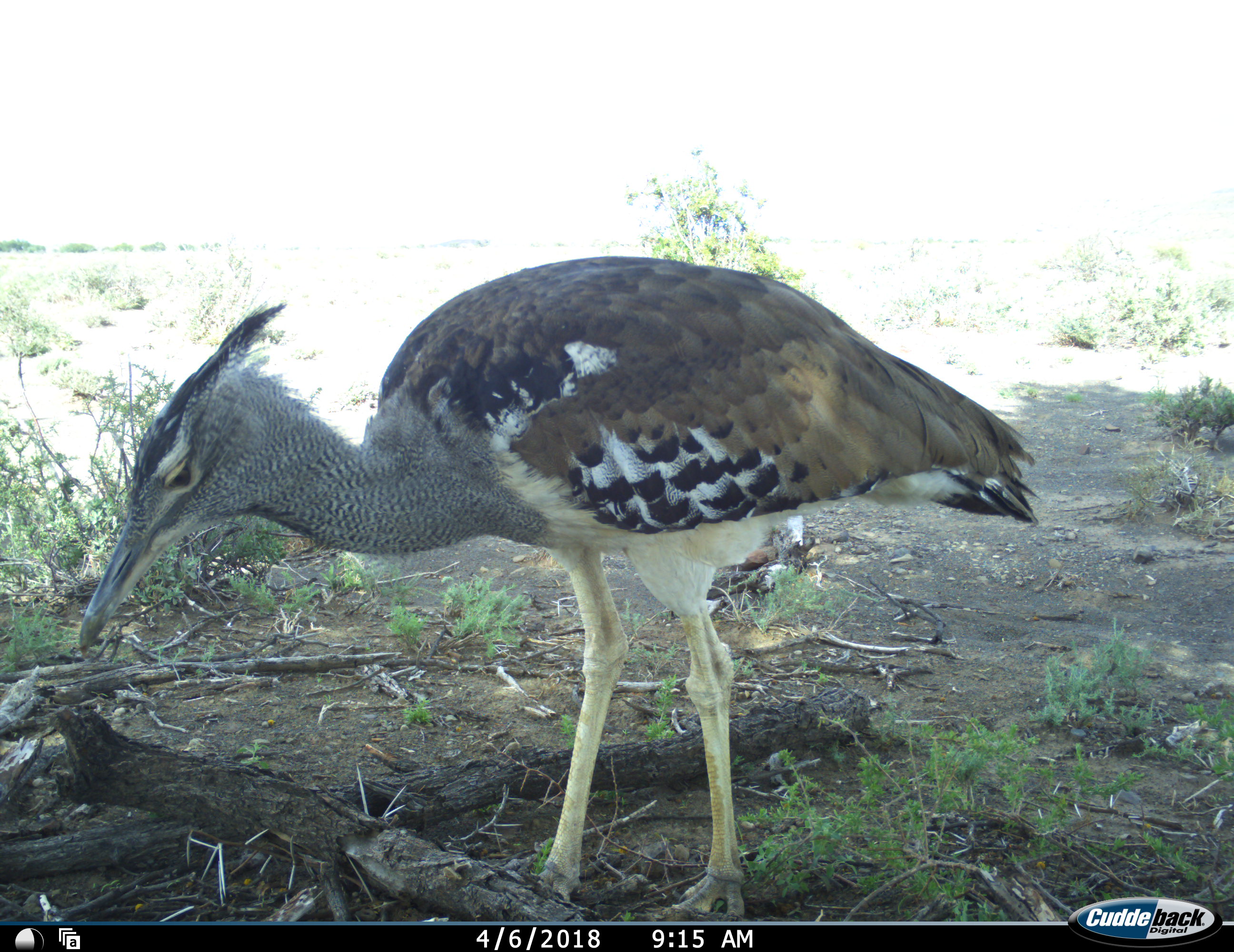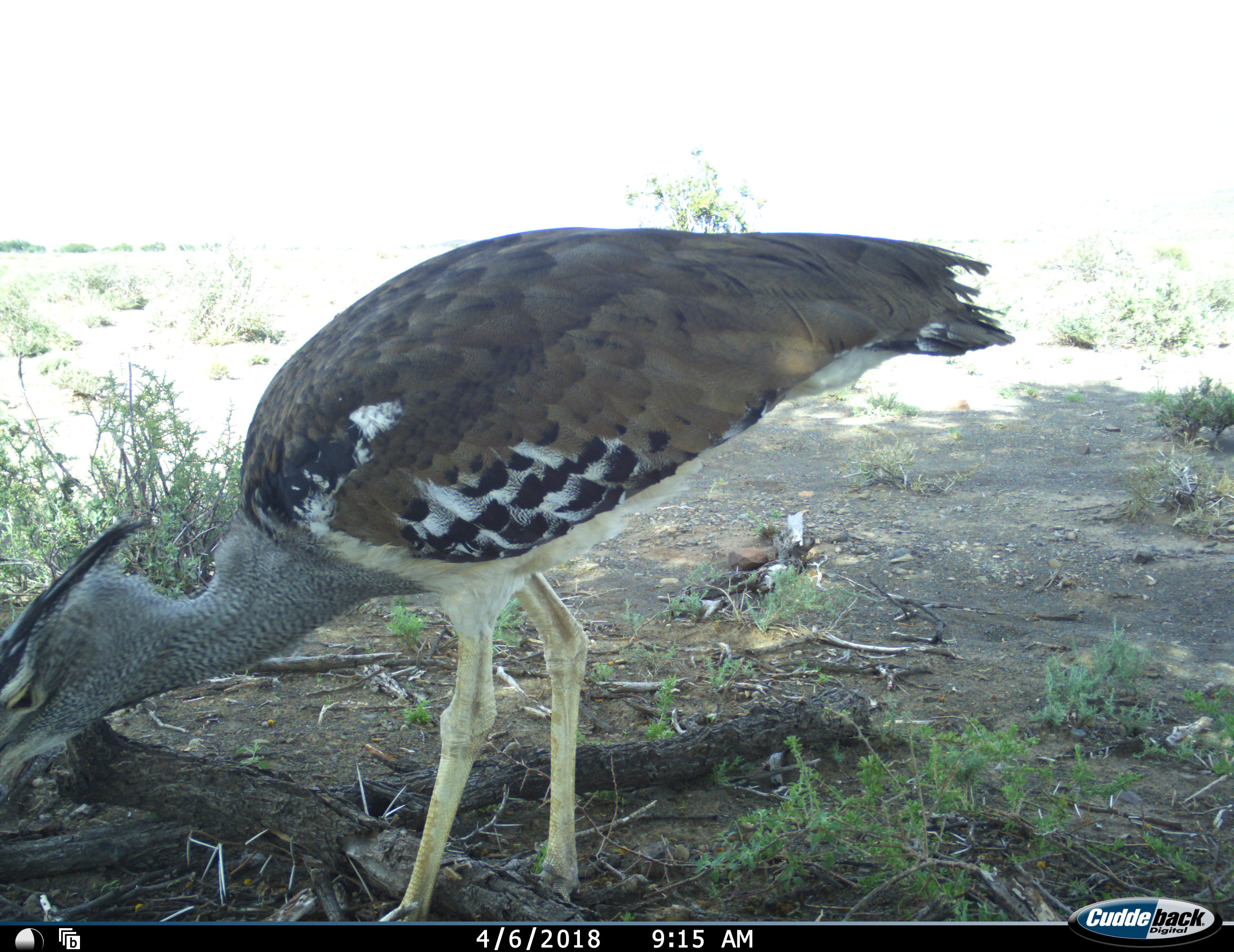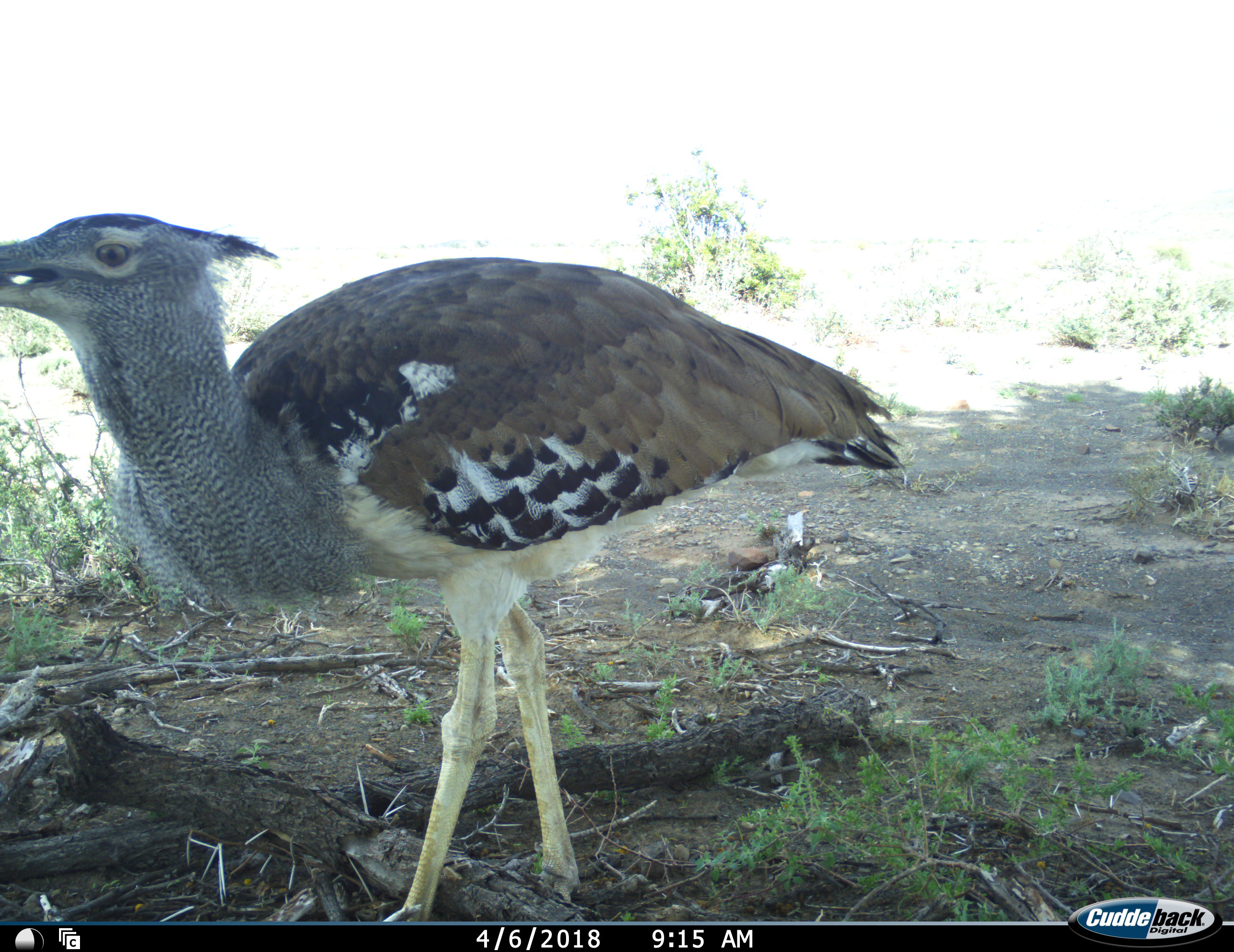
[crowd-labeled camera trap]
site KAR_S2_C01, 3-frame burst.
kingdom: Animalia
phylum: Chordata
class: Aves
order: Otidiformes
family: Otididae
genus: Ardeotis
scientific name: Ardeotis kori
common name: kori bustard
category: bustardkori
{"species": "bustardkori (kori bustard) (Ardeotis kori)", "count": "1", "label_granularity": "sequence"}